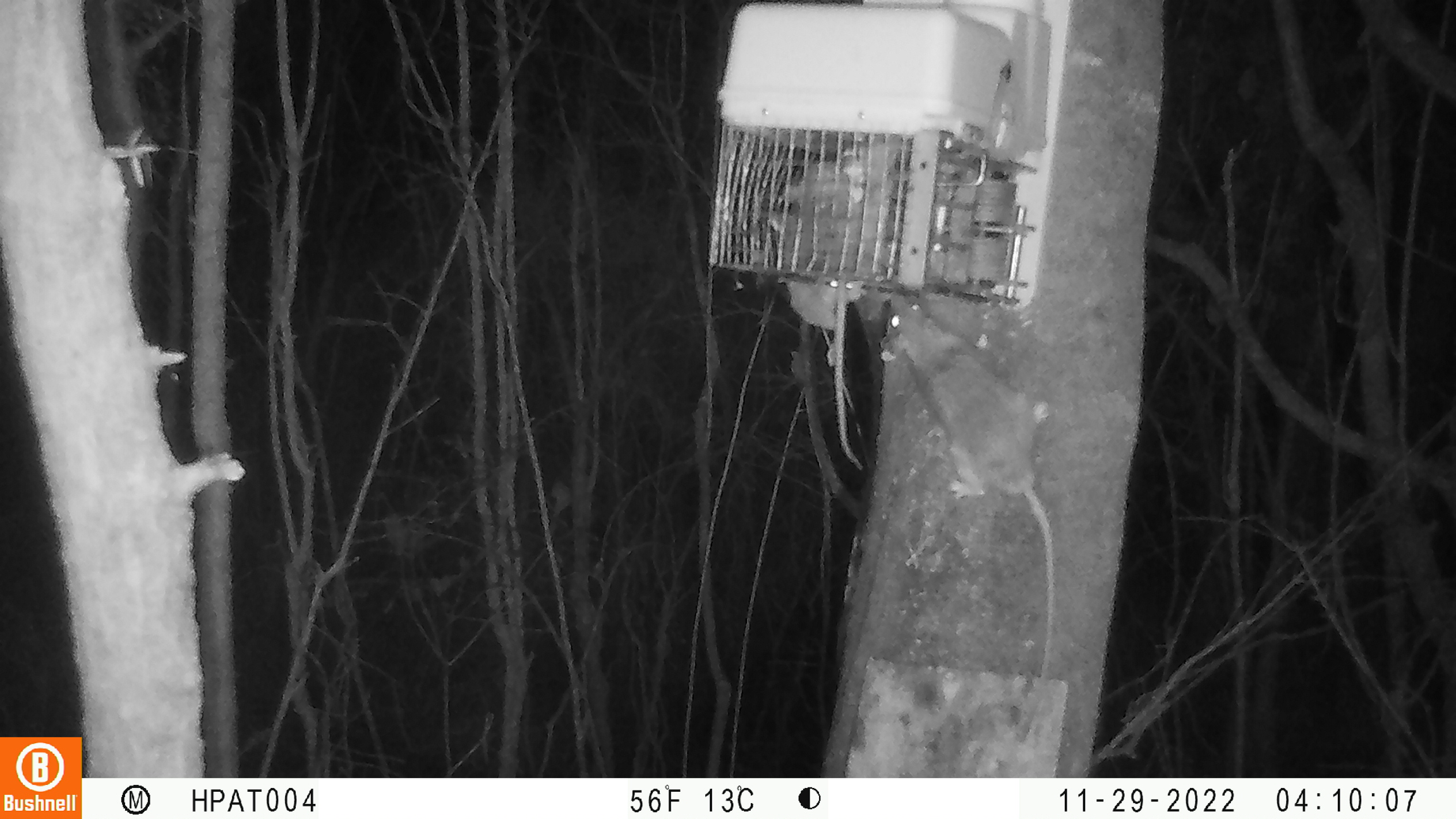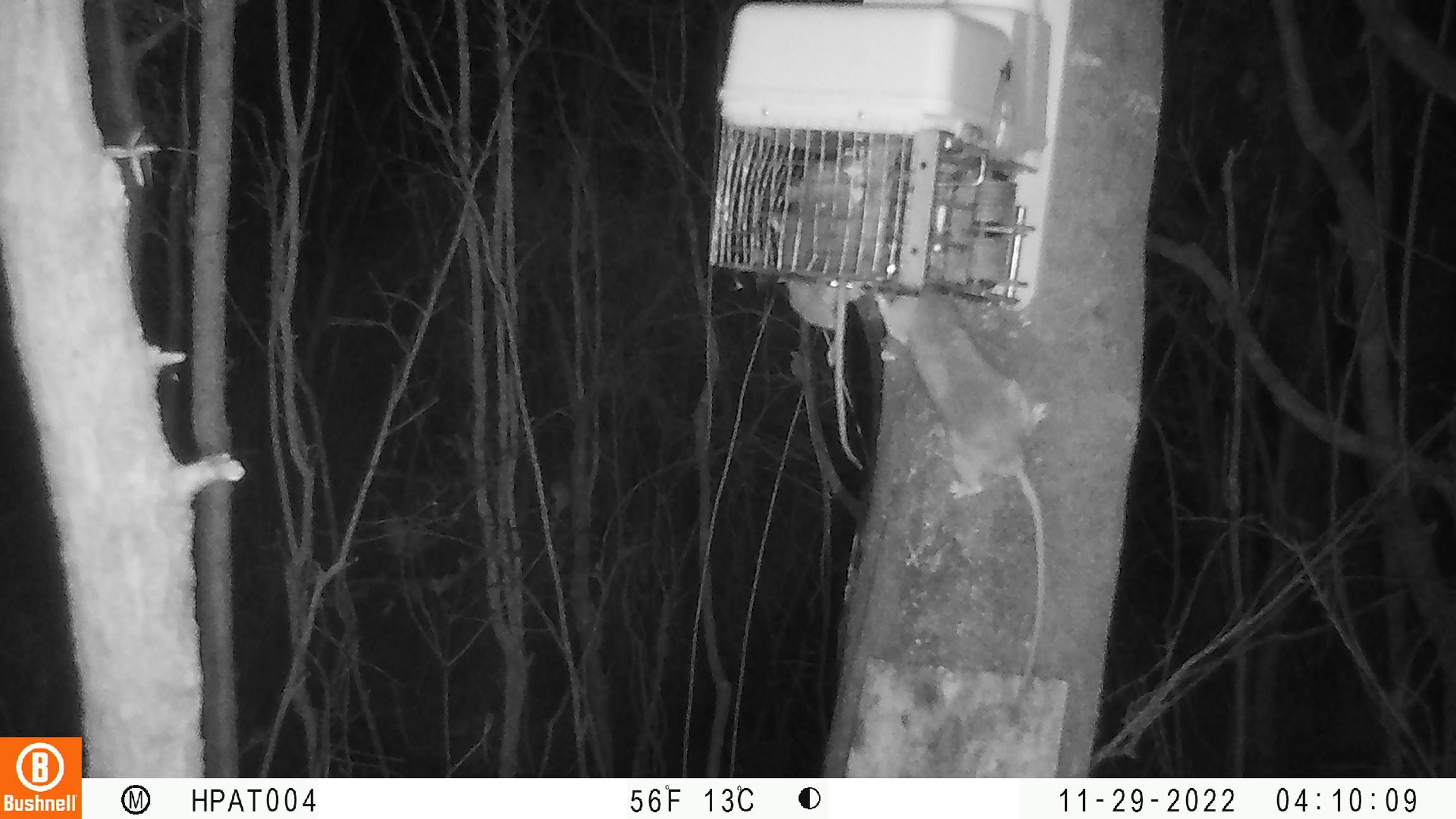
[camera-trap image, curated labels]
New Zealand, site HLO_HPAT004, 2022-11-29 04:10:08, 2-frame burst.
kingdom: Animalia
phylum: Chordata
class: Mammalia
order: Rodentia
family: Muridae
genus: Rattus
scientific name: Rattus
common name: rat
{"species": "rat (Rattus)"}